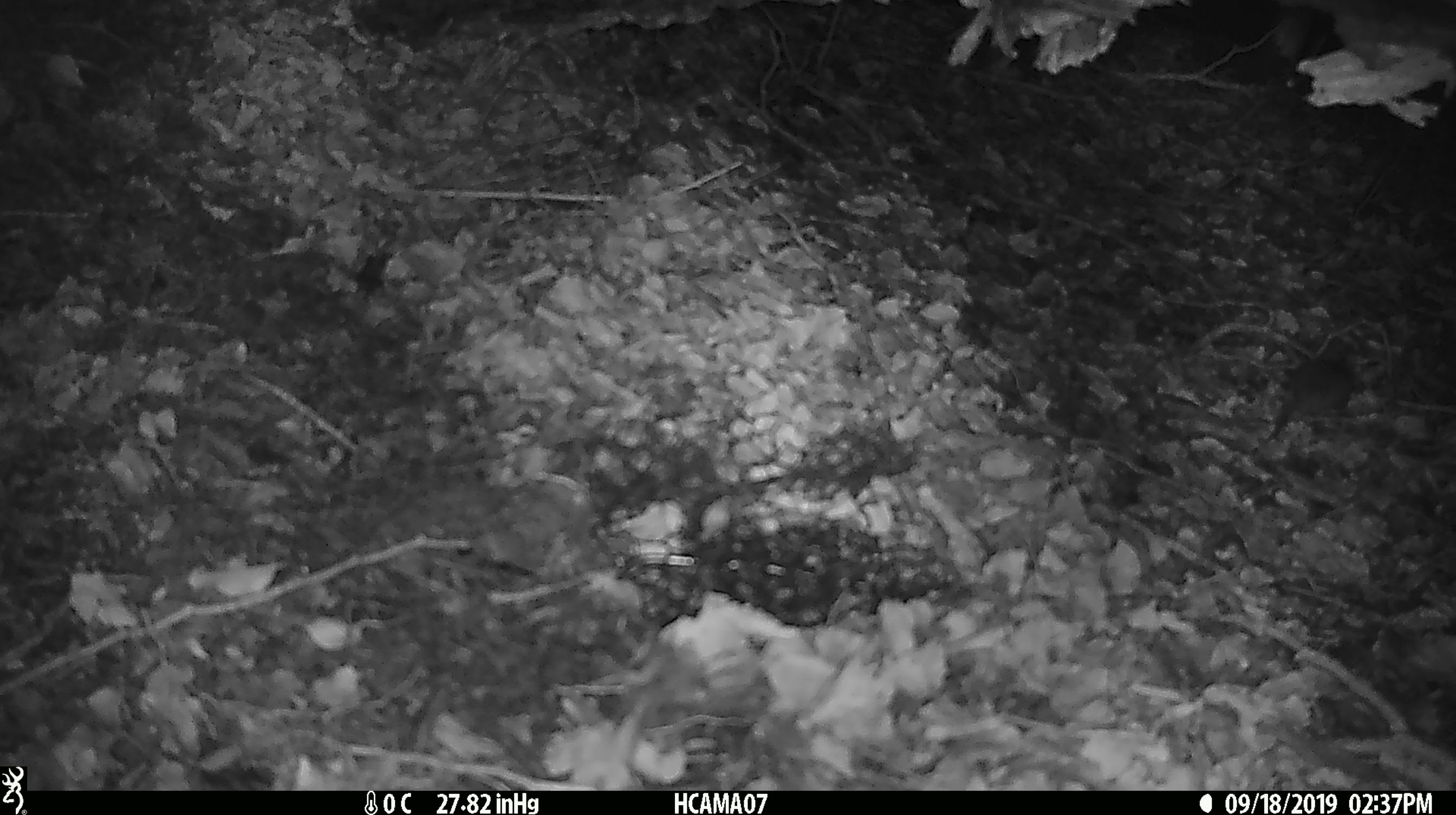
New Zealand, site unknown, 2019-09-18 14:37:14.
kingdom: Animalia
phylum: Chordata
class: Mammalia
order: Rodentia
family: Muridae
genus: Mus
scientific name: Mus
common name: mouse